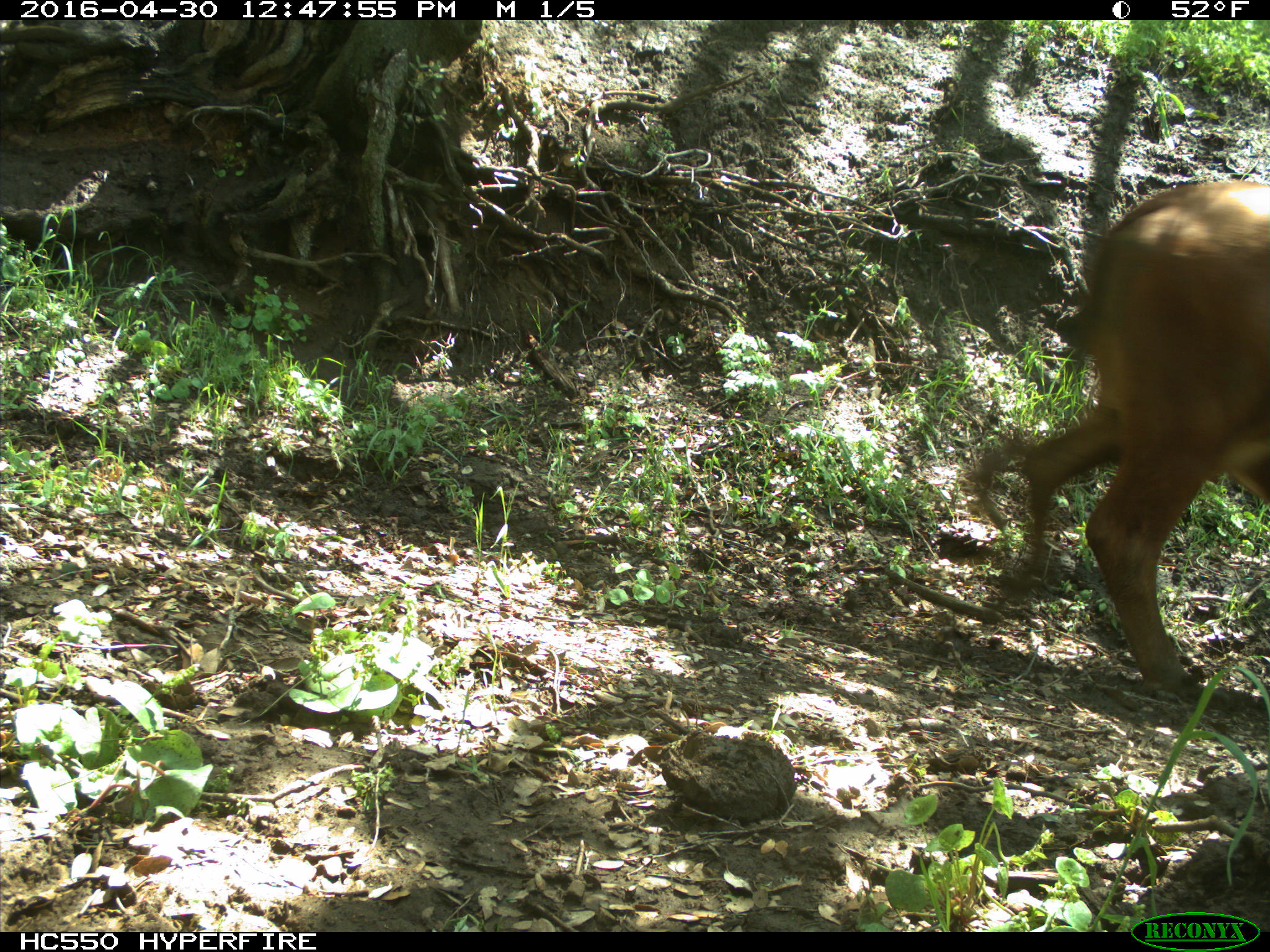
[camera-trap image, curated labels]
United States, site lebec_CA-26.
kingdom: Animalia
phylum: Chordata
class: Mammalia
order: Artiodactyla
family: Bovidae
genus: Bos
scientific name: Bos taurus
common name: domestic cow